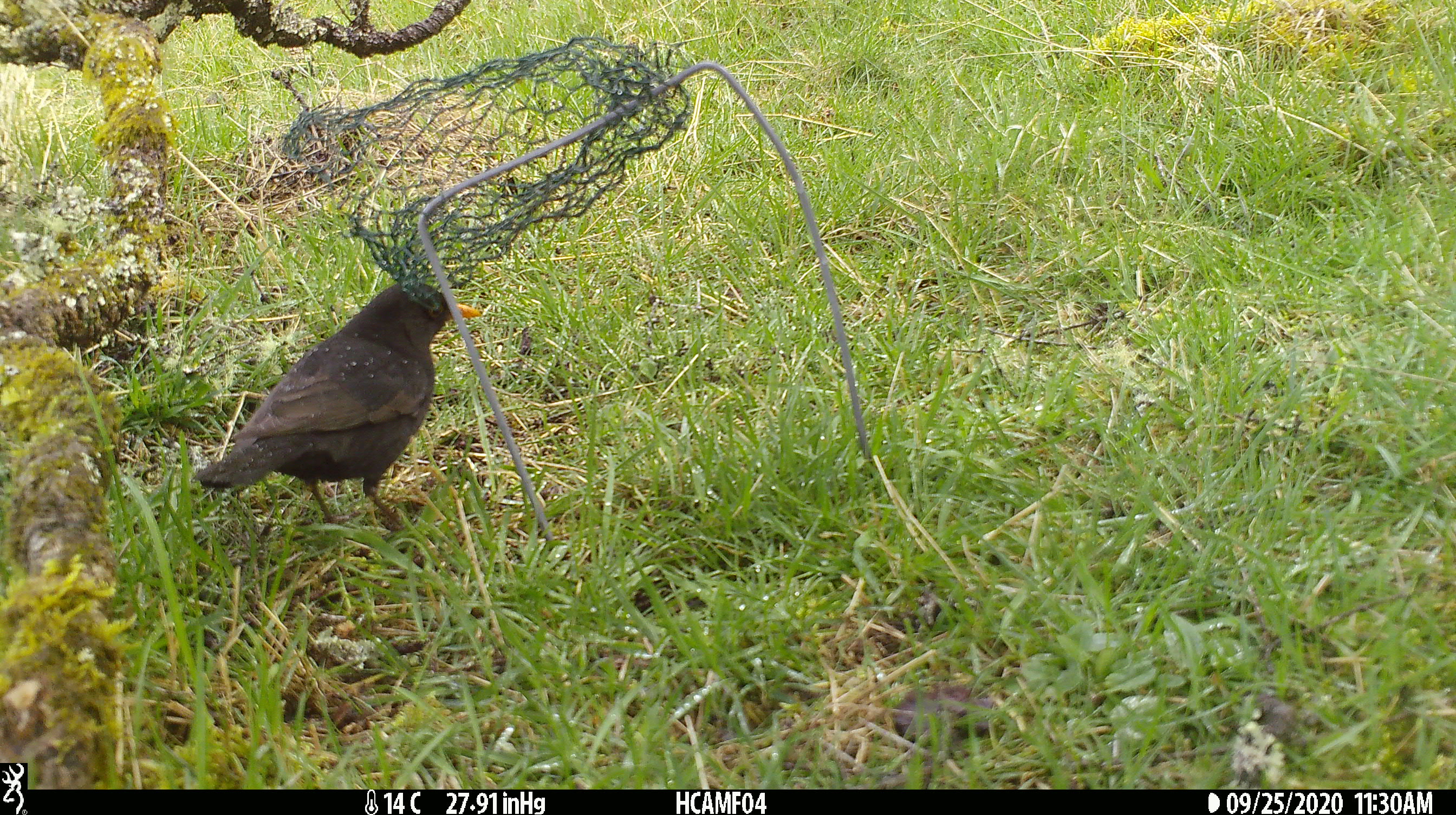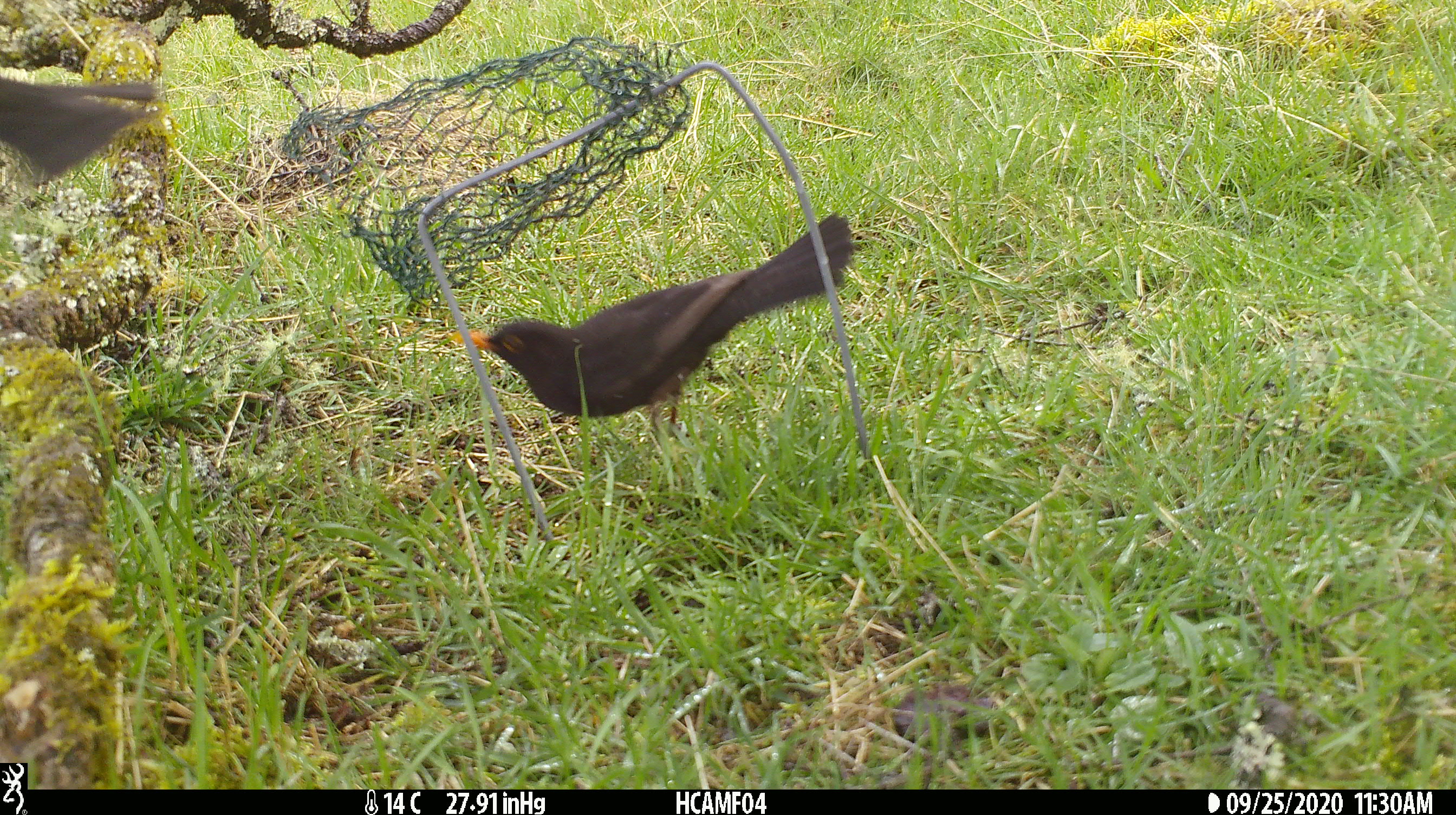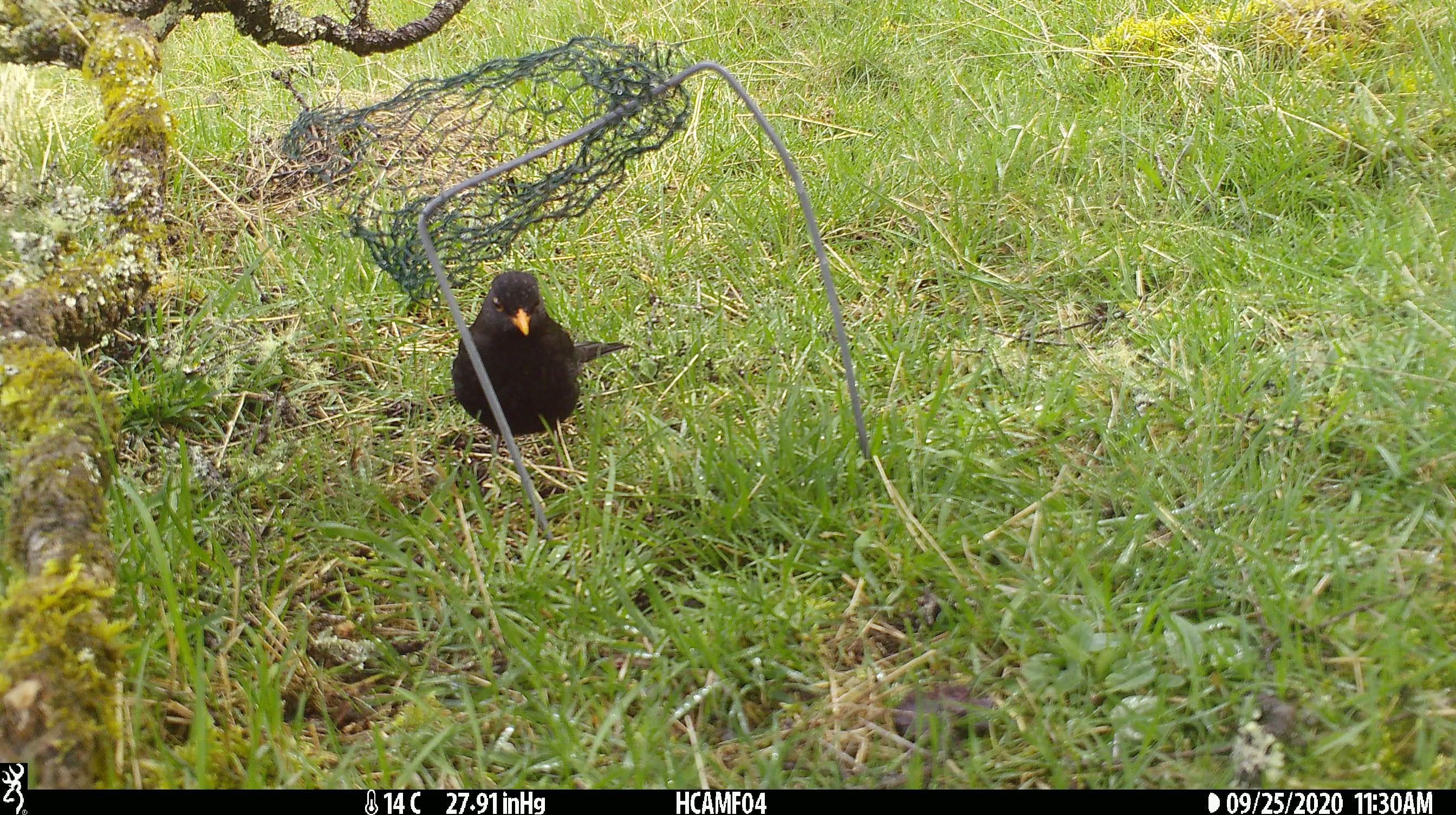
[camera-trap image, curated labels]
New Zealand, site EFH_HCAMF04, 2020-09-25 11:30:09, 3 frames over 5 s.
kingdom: Animalia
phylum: Chordata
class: Aves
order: Passeriformes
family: Turdidae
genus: Turdus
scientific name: Turdus merula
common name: eurasian blackbird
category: blackbird